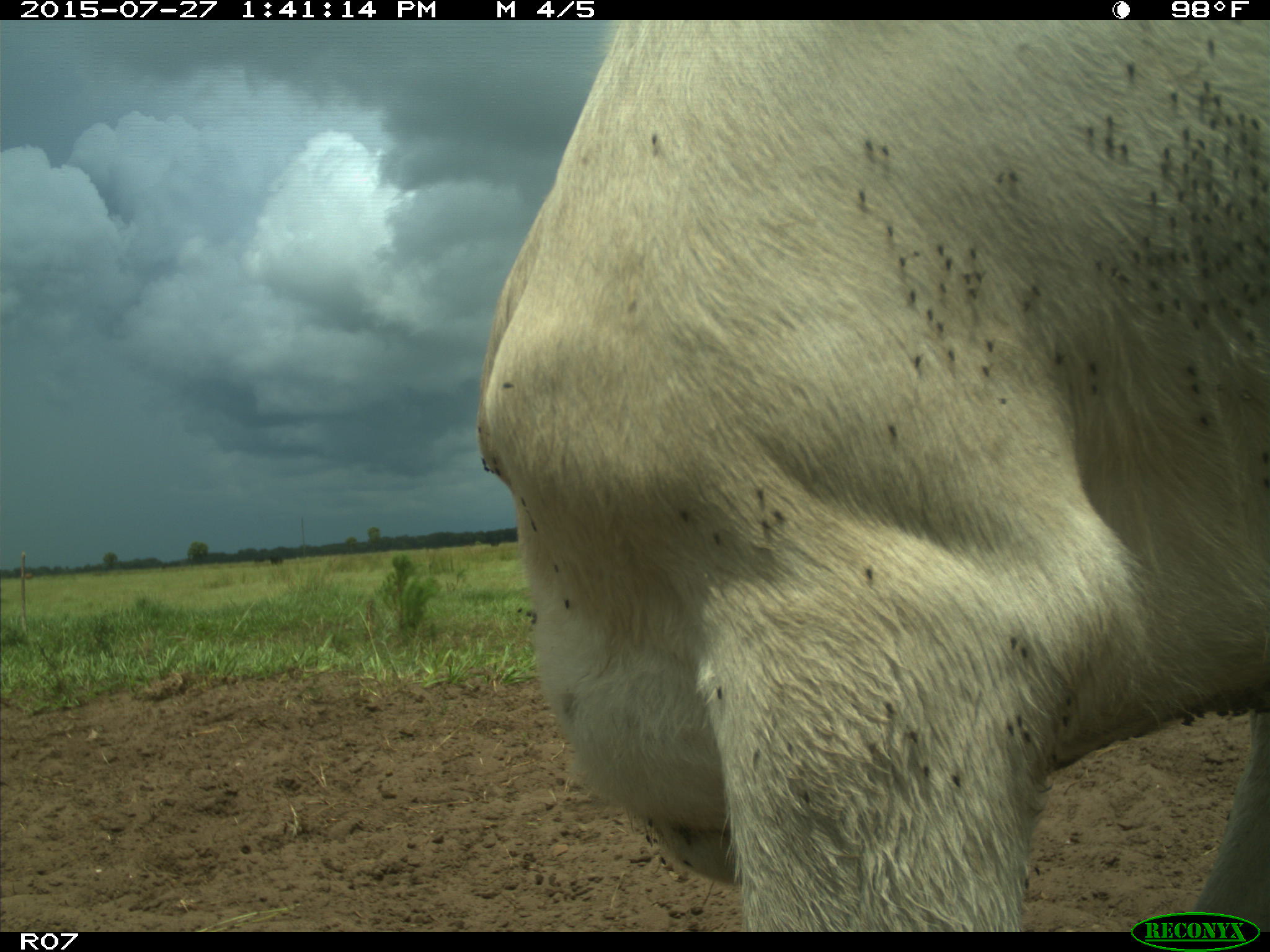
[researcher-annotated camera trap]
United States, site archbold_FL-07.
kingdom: Animalia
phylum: Chordata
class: Mammalia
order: Artiodactyla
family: Bovidae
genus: Bos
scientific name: Bos taurus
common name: domestic cow